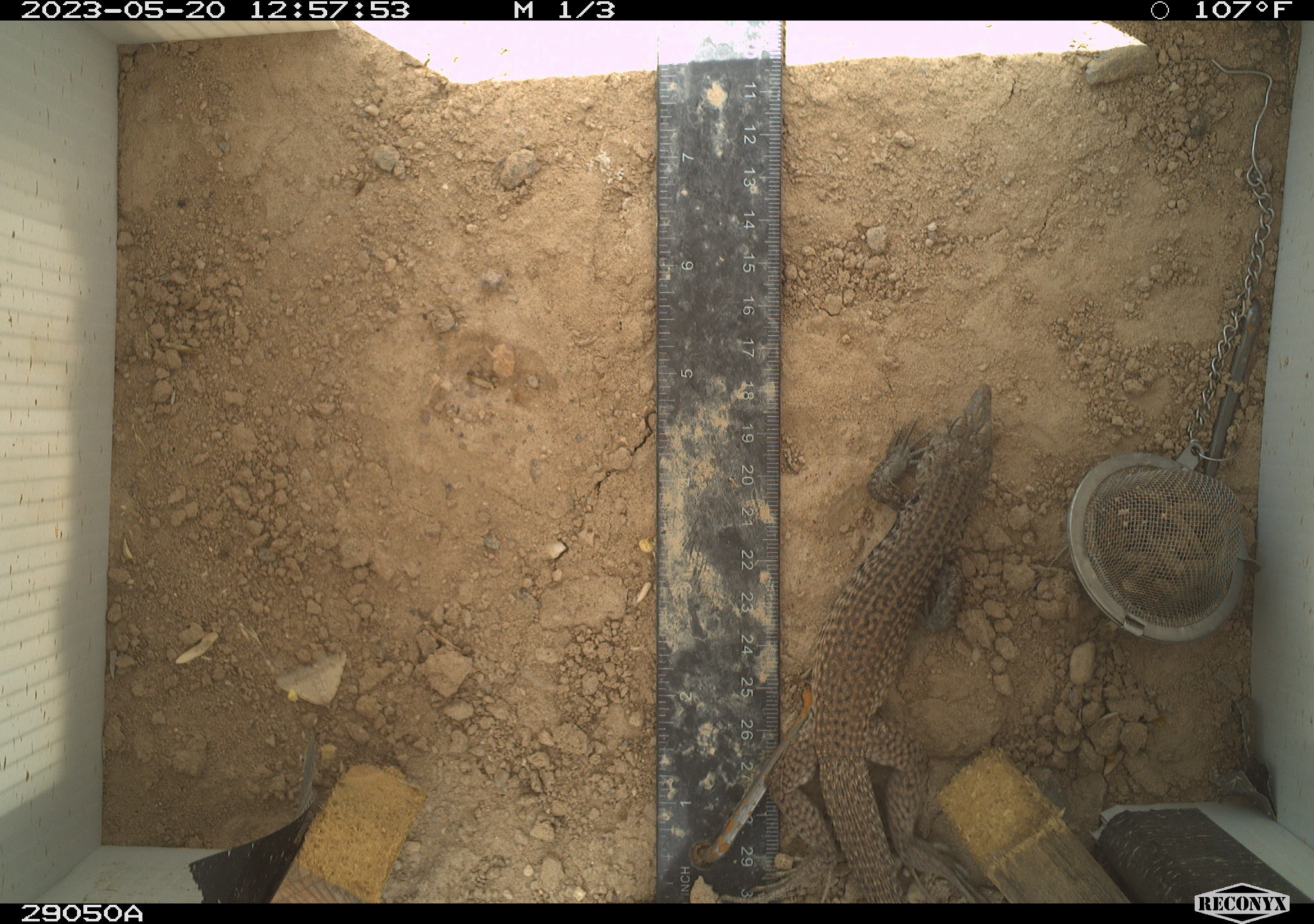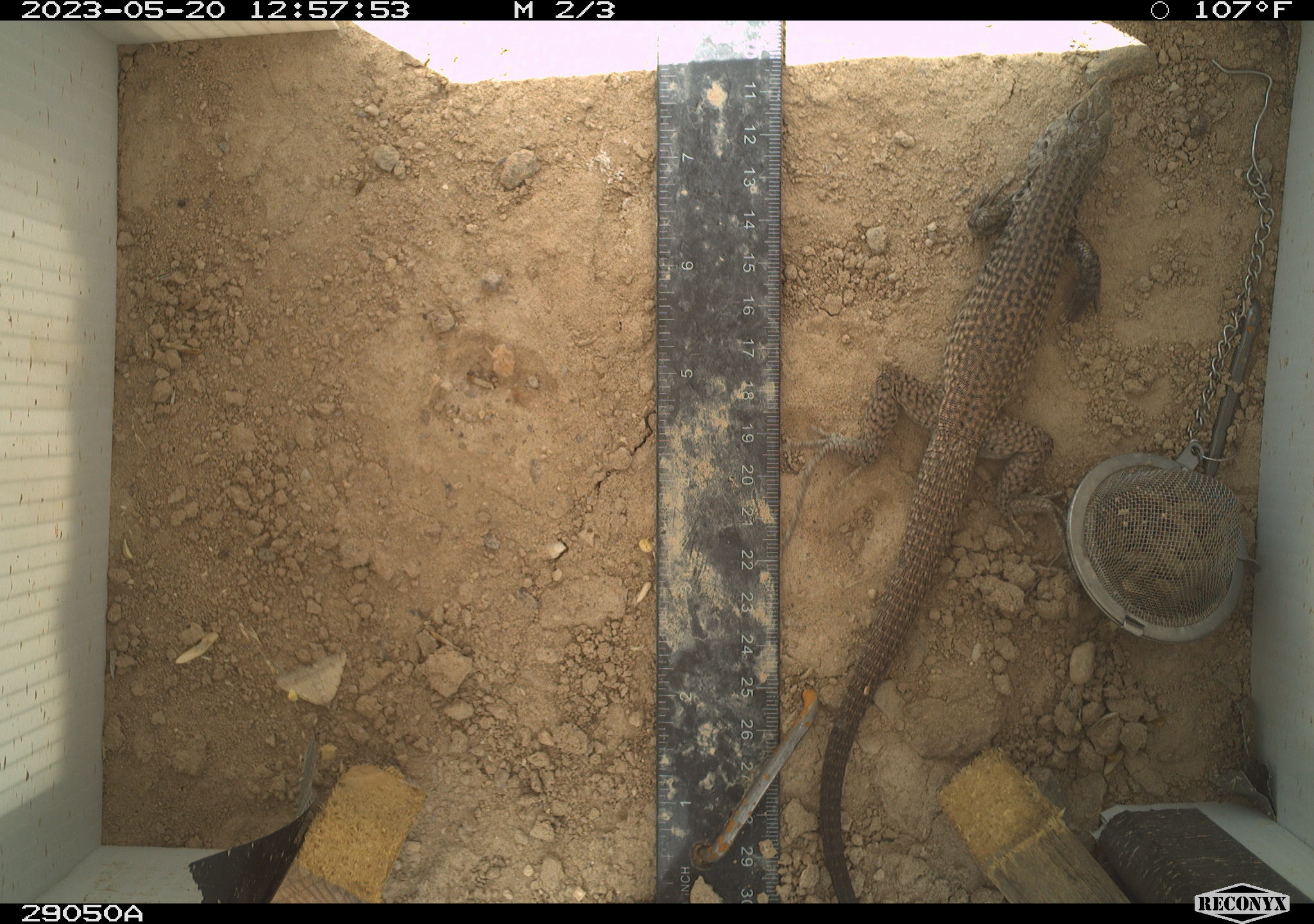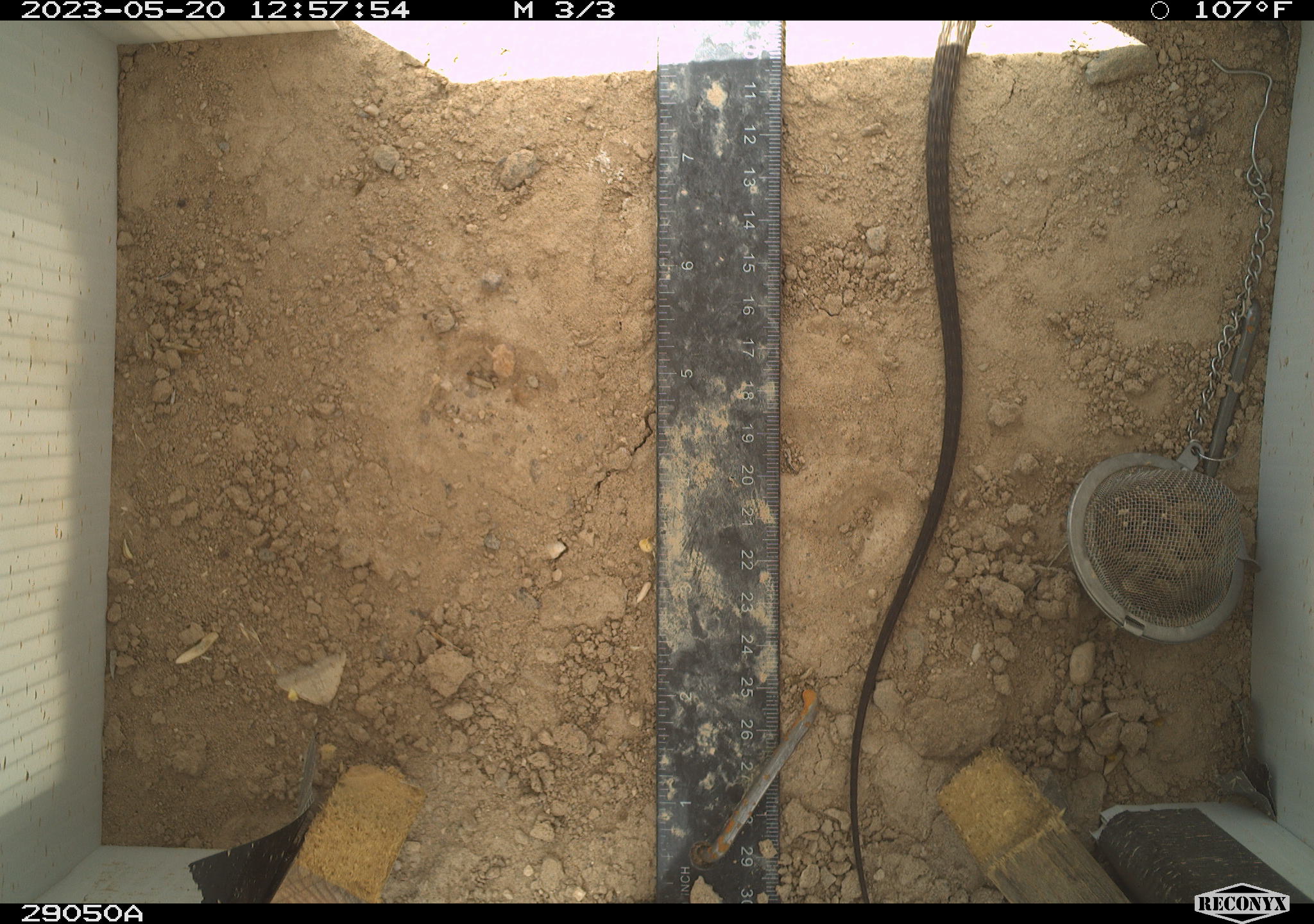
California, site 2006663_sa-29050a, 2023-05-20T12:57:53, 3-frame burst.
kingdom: Animalia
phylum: Chordata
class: Reptilia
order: Squamata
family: Teiidae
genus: Aspidoscelis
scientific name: Aspidoscelis tigris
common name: western whiptail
Western whiptail (Aspidoscelis tigris).